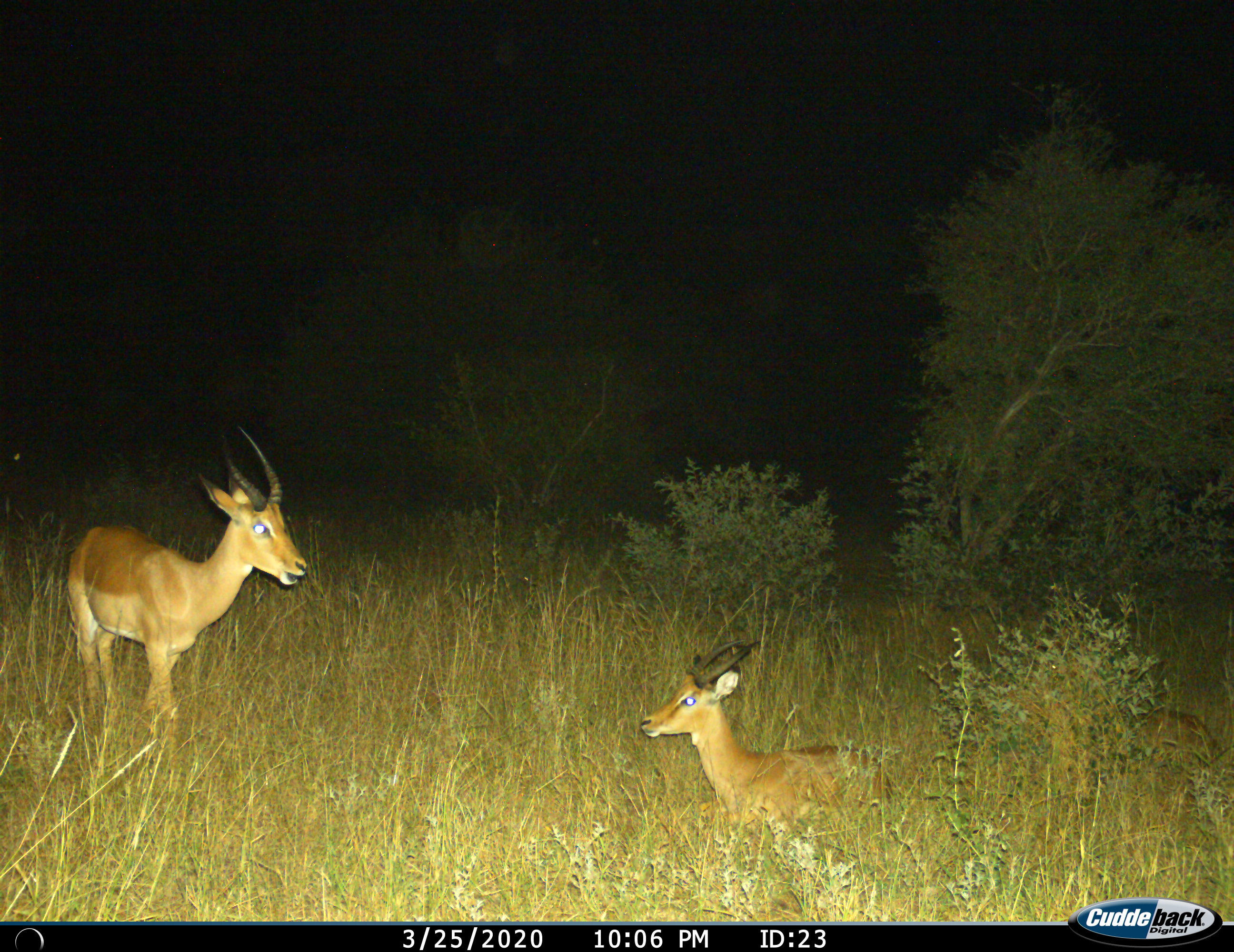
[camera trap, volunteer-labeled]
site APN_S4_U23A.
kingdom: Animalia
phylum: Chordata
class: Mammalia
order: Artiodactyla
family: Bovidae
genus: Aepyceros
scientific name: Aepyceros melampus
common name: impala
Impala (Aepyceros melampus), count 2. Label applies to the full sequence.